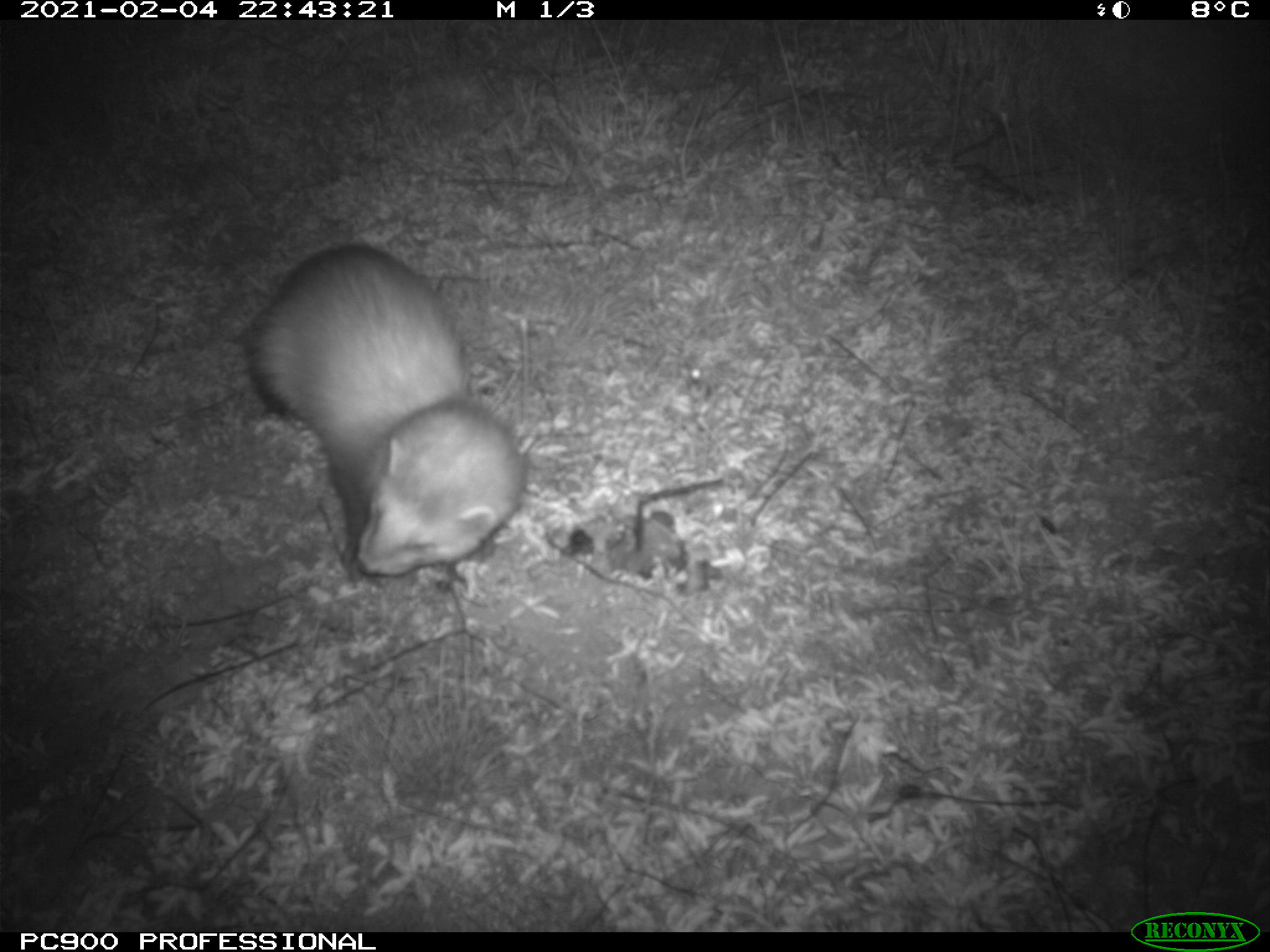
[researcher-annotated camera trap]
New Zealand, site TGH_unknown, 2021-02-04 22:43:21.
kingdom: Animalia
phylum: Chordata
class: Mammalia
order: Carnivora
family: Mustelidae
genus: Mustela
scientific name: Mustela furo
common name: ferret